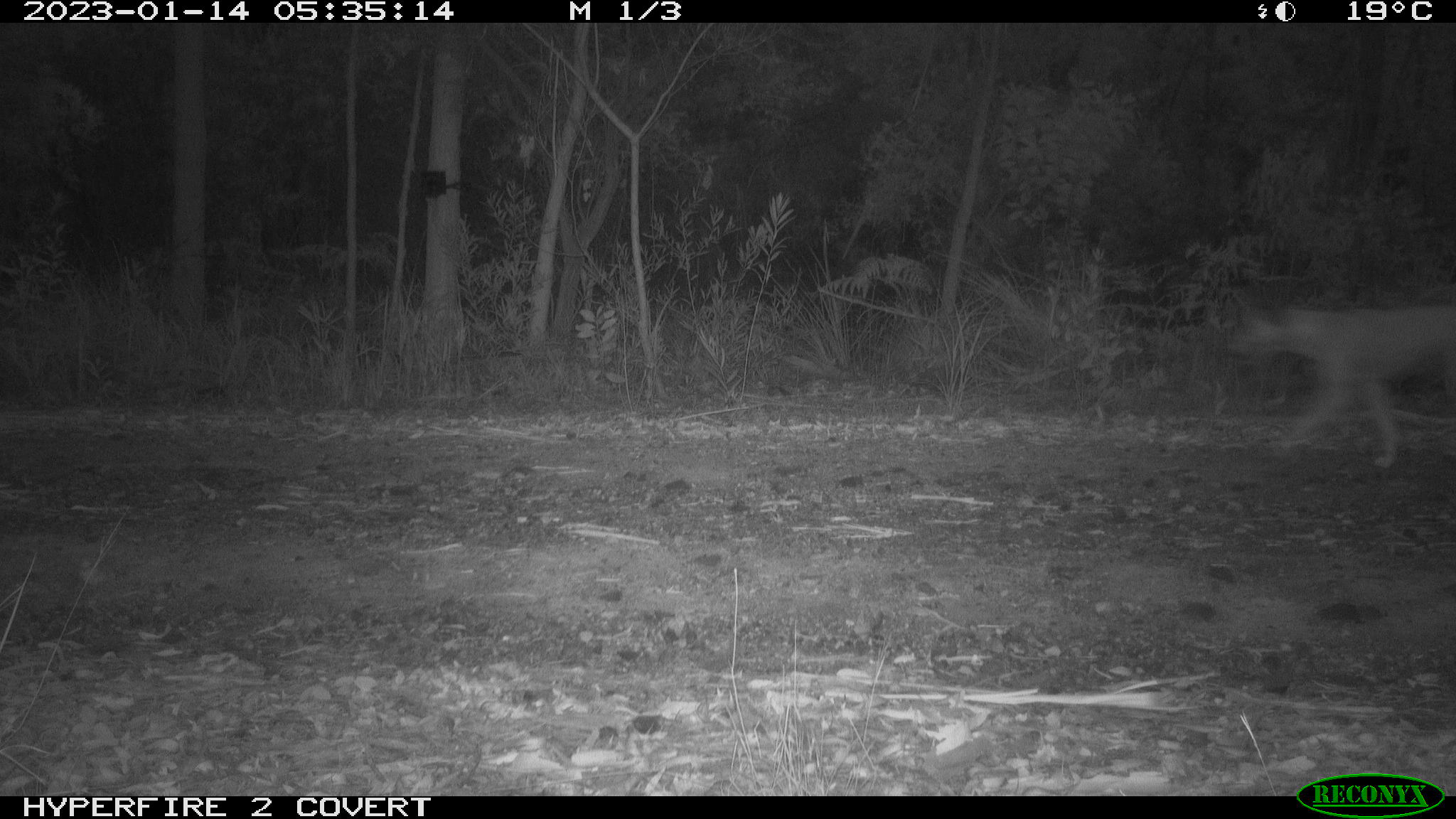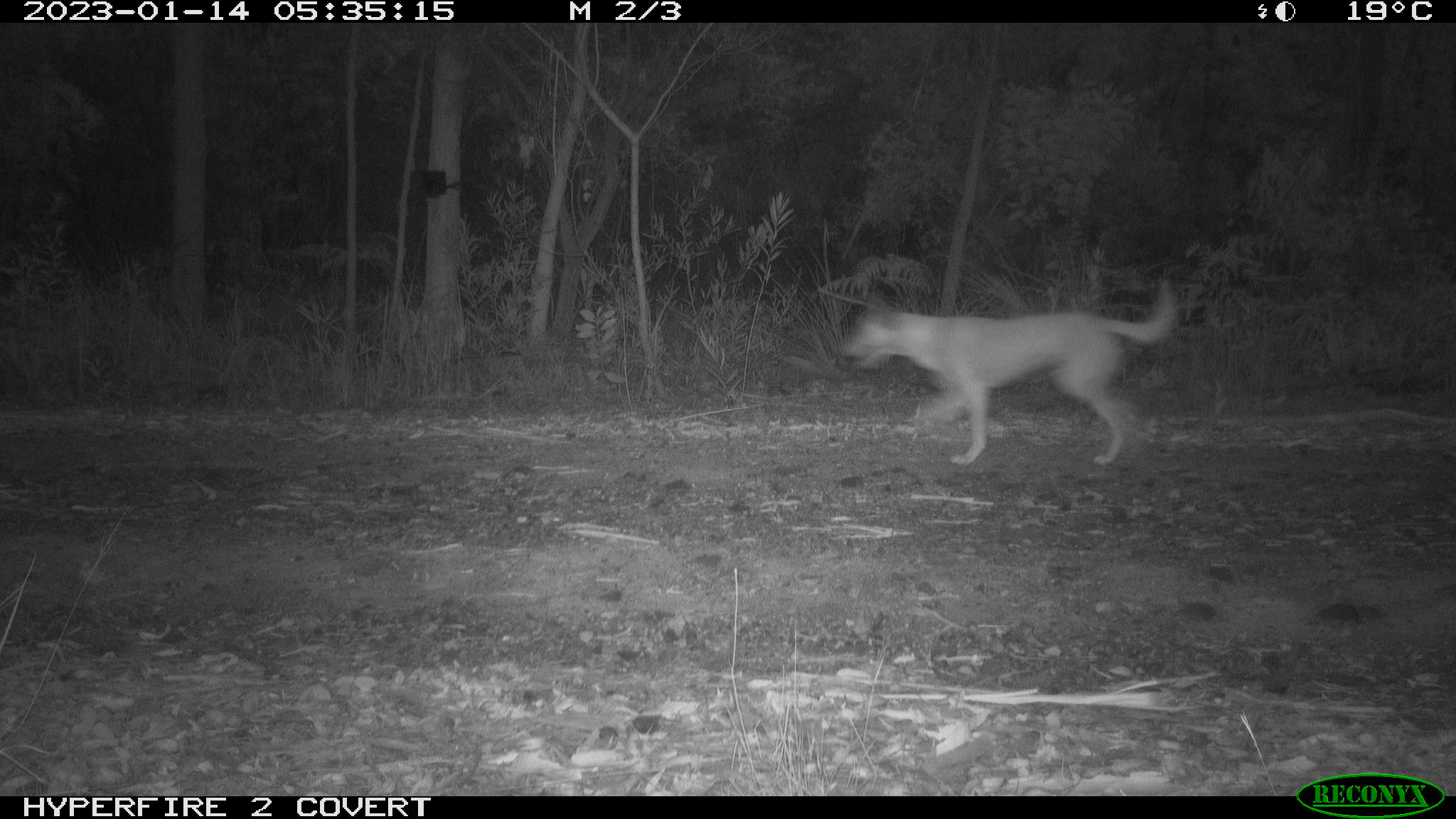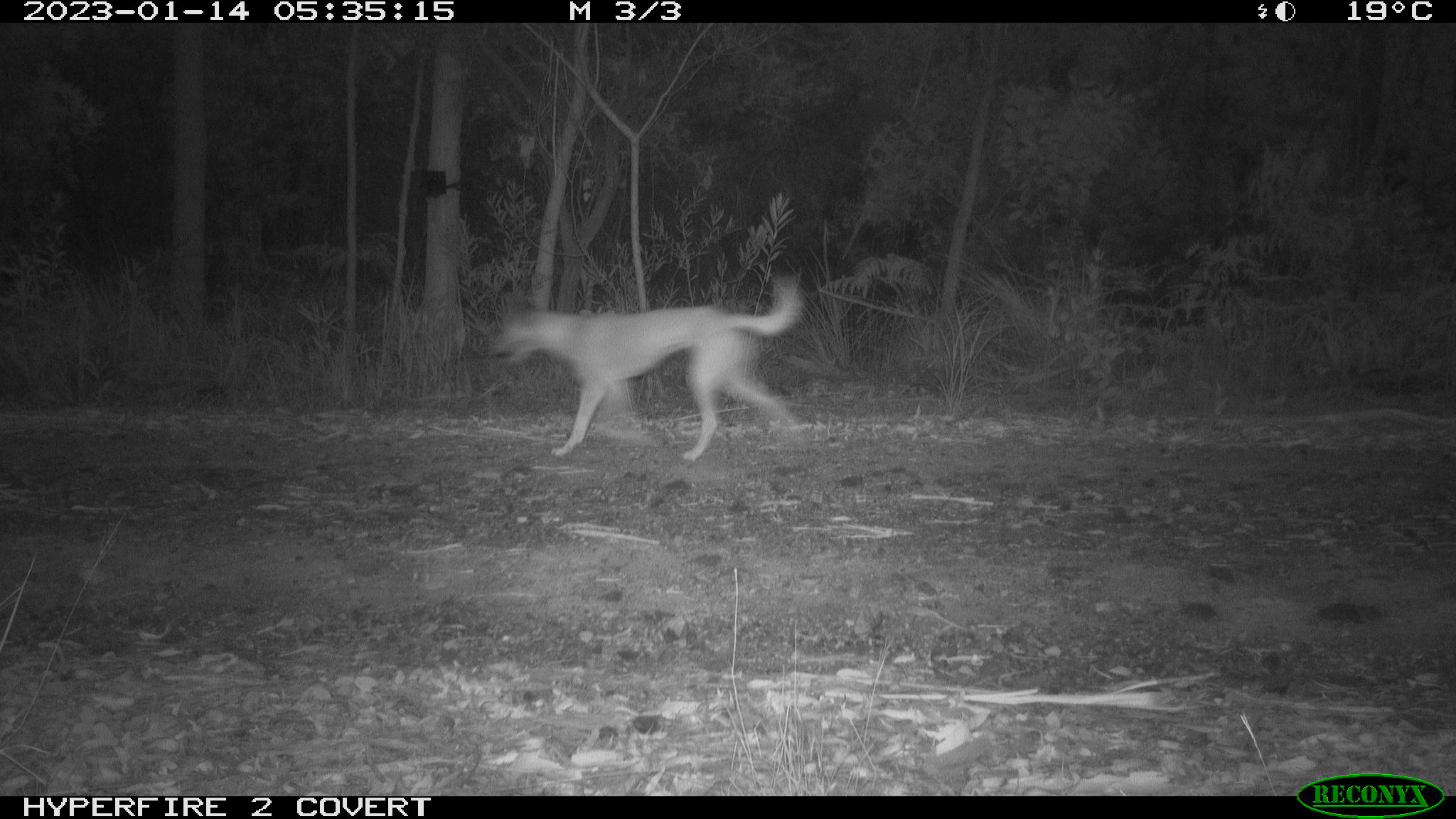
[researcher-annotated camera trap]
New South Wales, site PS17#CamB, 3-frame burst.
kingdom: Animalia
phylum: Chordata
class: Mammalia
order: Carnivora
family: Canidae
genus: Canis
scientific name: Canis familiaris dingo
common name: dingo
Dingo (Canis familiaris dingo).